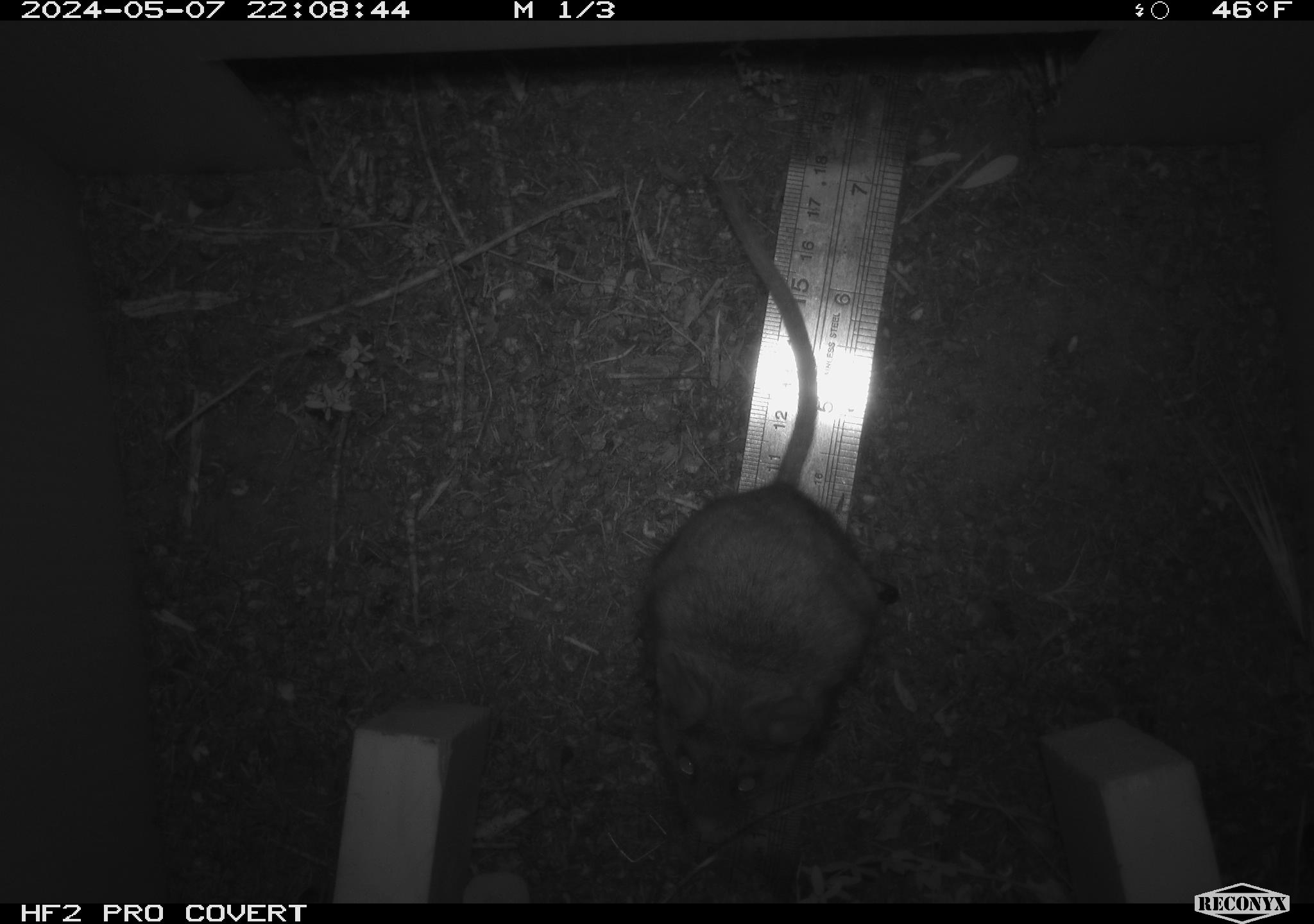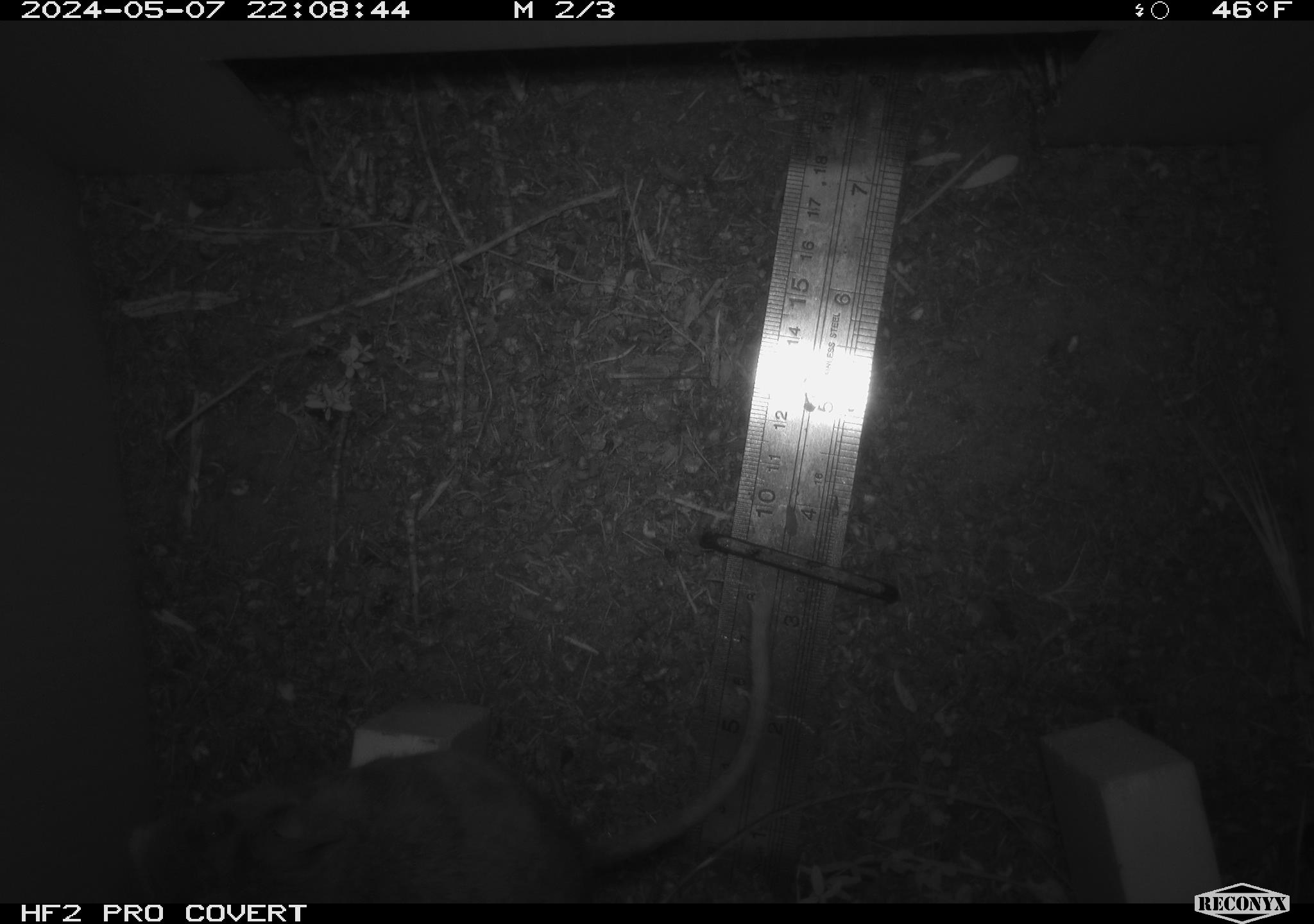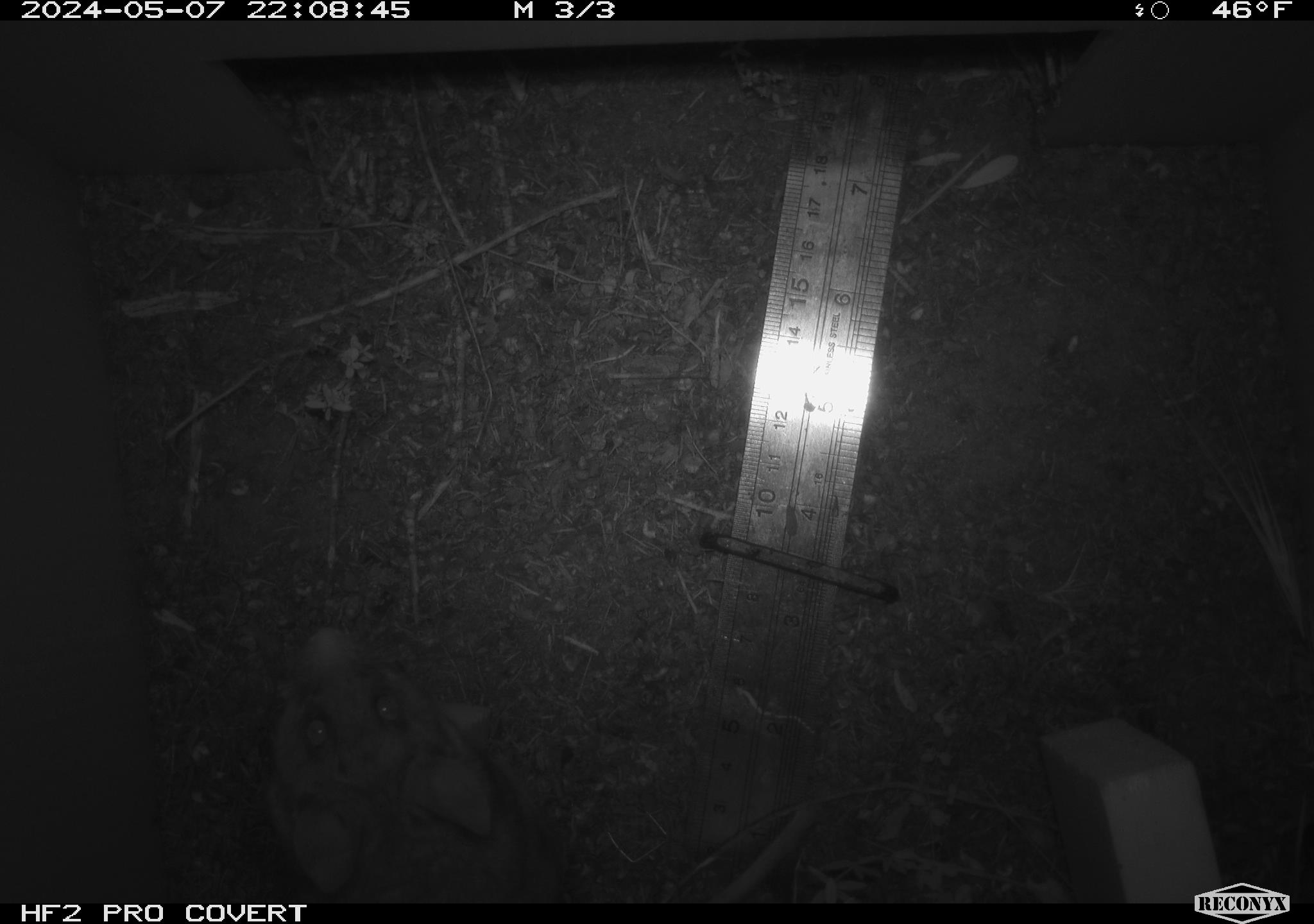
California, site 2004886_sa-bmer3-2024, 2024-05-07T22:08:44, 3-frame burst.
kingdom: Animalia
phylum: Chordata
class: Mammalia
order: Rodentia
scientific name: Rodentia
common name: mouse species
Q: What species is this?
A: Mouse species (Rodentia).